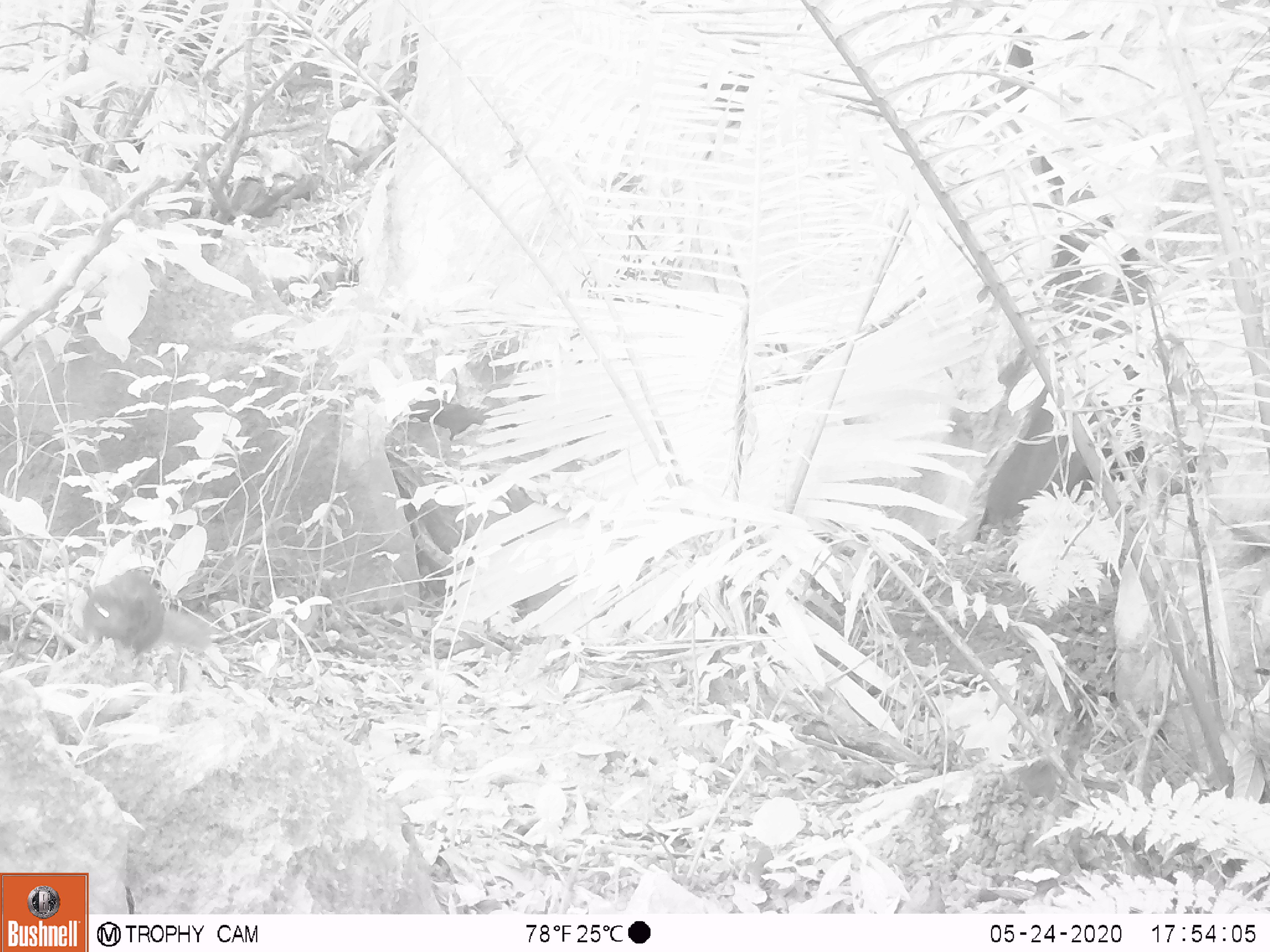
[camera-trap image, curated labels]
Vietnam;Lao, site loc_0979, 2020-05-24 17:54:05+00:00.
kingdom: Animalia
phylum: Chordata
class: Mammalia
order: Rodentia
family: Sciuridae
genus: Sciurus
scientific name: Sciurus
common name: squirrel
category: unidentified squirrel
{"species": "unidentified squirrel (squirrel) (Sciurus)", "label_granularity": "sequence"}